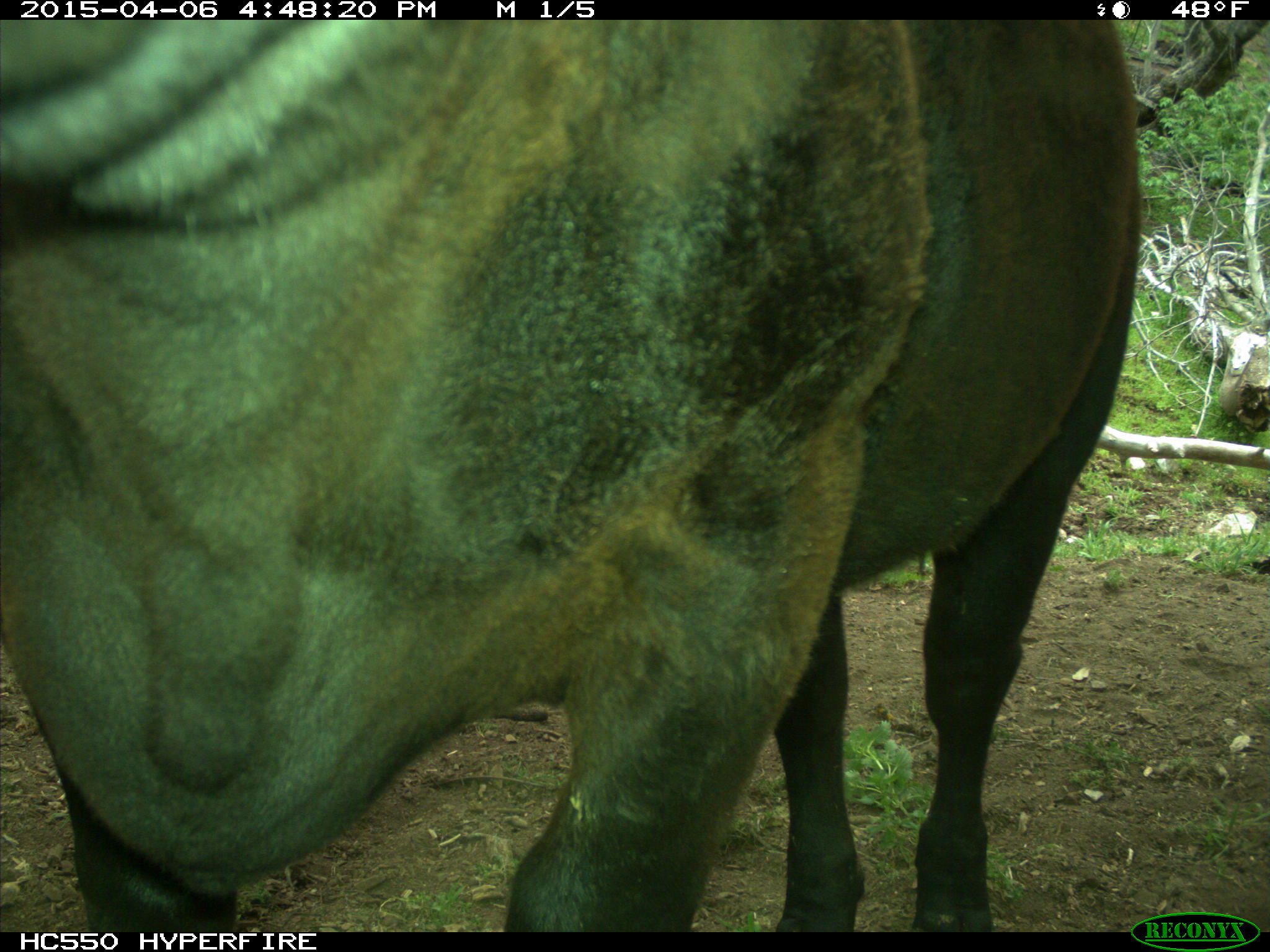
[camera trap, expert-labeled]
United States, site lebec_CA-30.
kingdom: Animalia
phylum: Chordata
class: Mammalia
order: Artiodactyla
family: Bovidae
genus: Bos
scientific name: Bos taurus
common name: domestic cow